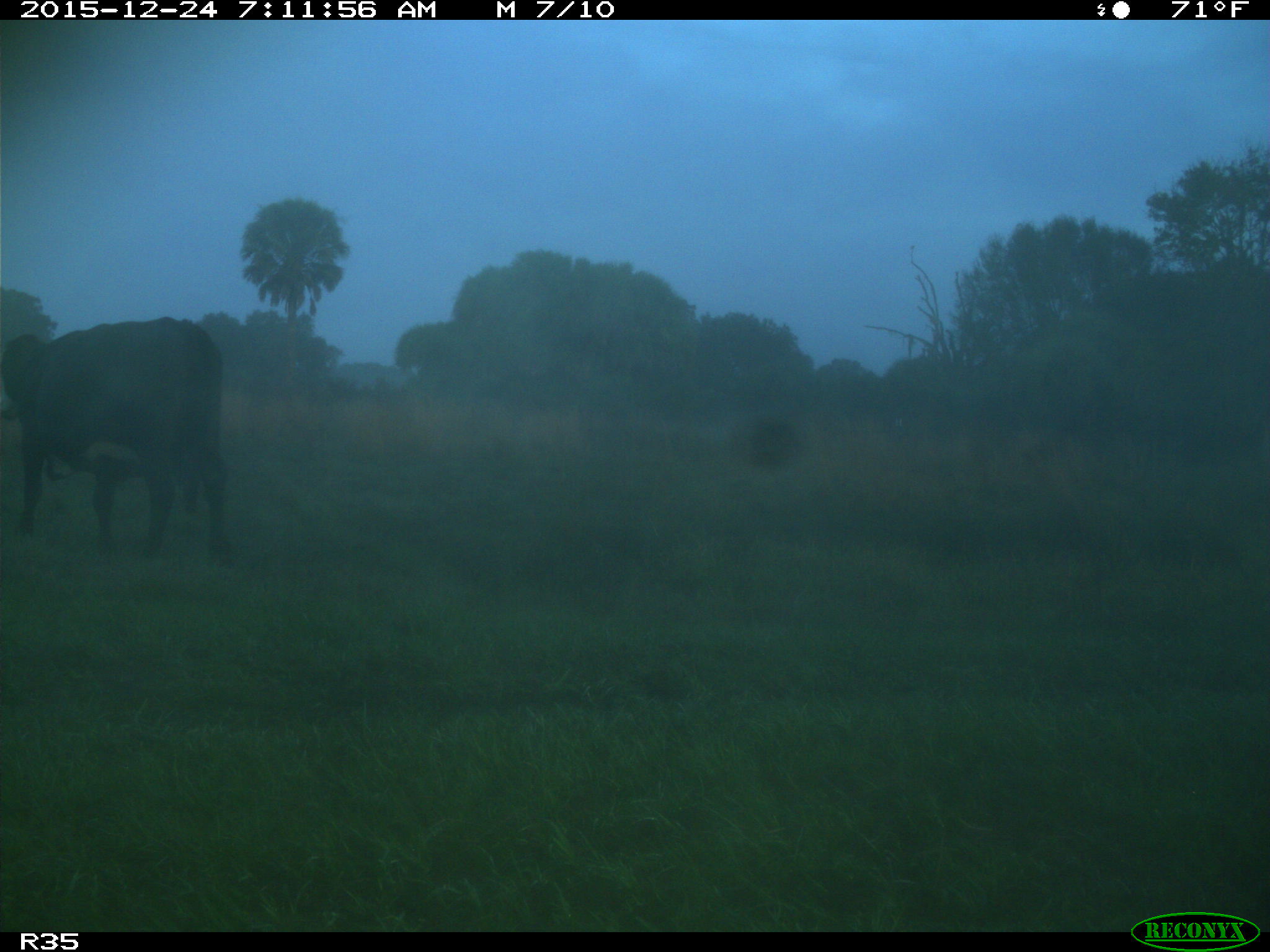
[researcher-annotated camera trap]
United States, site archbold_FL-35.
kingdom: Animalia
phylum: Chordata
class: Mammalia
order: Artiodactyla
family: Bovidae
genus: Bos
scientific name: Bos taurus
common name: domestic cow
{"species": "Bos taurus (domestic cow)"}